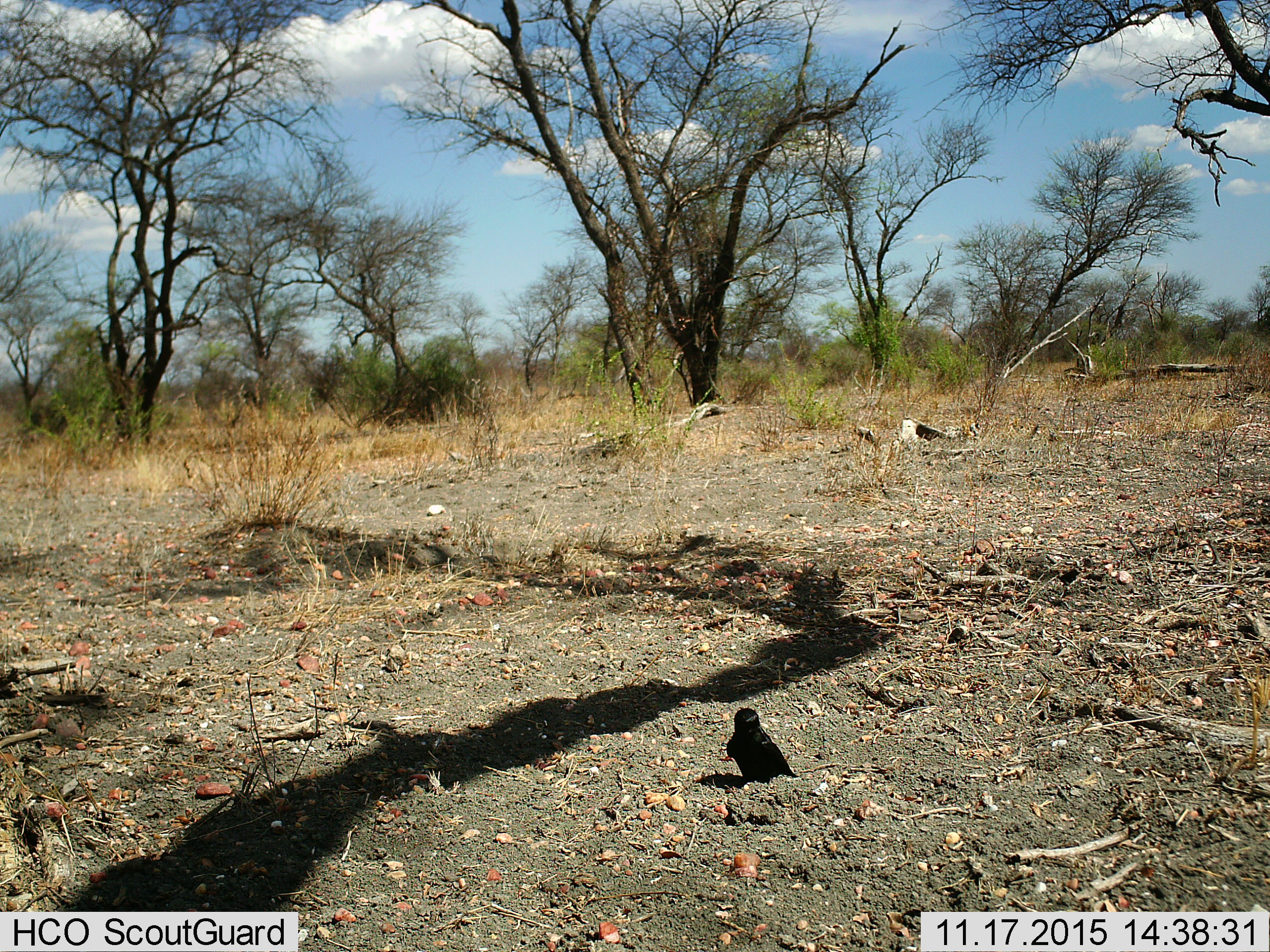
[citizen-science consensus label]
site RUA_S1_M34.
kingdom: Animalia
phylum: Chordata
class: Aves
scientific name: Aves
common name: bird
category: birdother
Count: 1.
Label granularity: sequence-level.